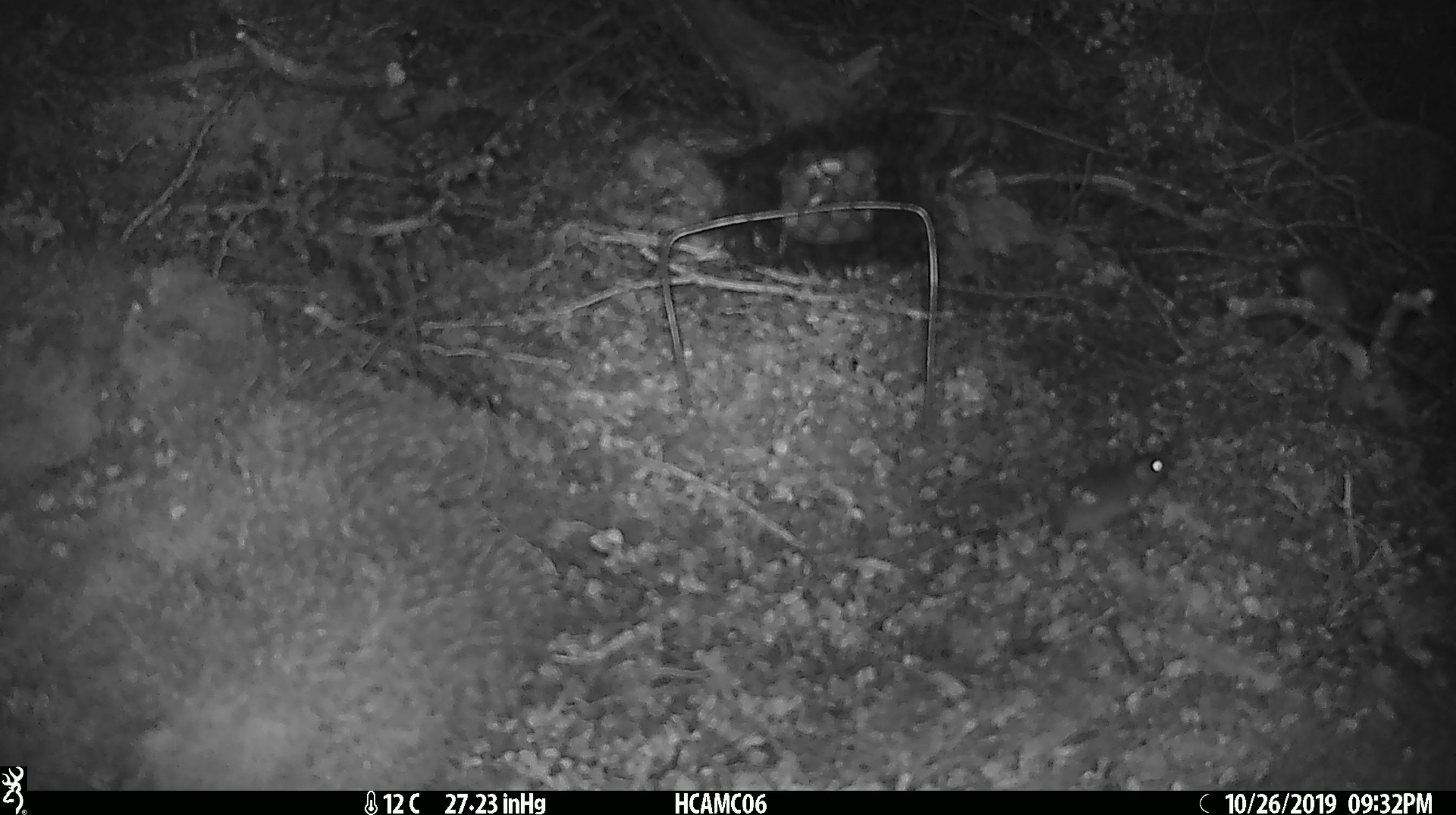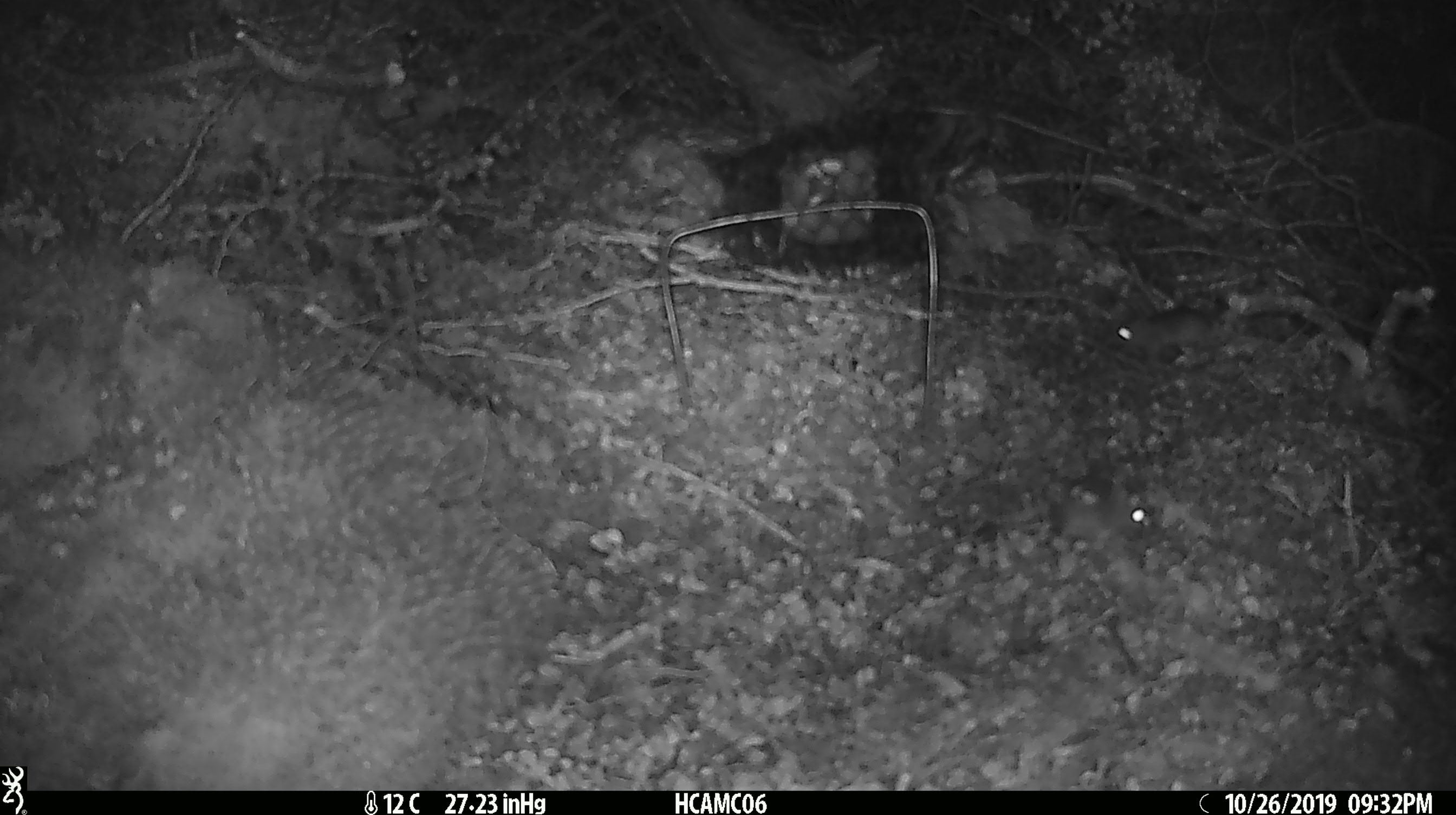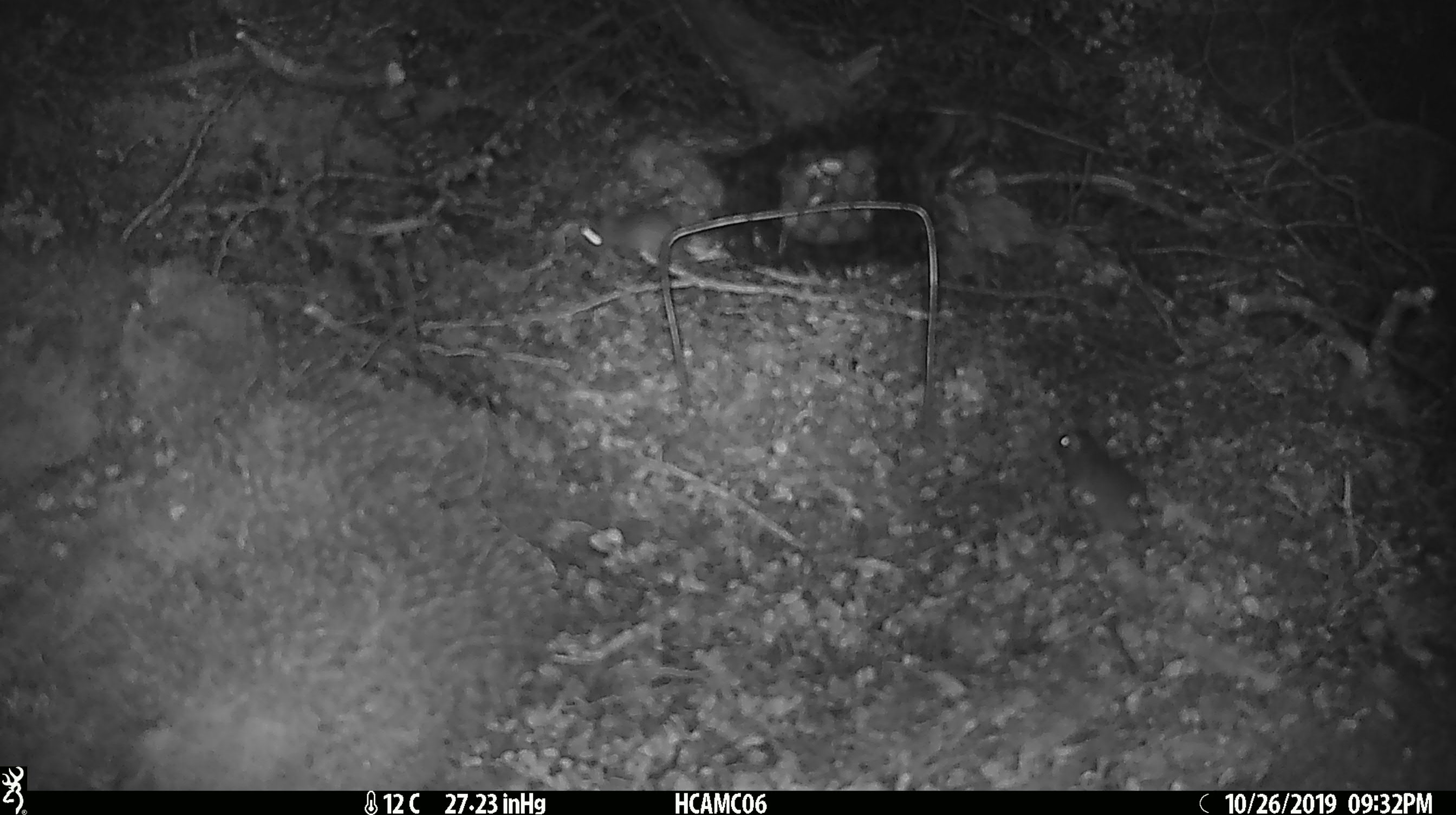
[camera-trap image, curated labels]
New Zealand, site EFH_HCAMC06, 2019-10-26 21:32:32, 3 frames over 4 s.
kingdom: Animalia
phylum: Chordata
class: Mammalia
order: Rodentia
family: Muridae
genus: Mus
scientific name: Mus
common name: mouse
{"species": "mouse (Mus)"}